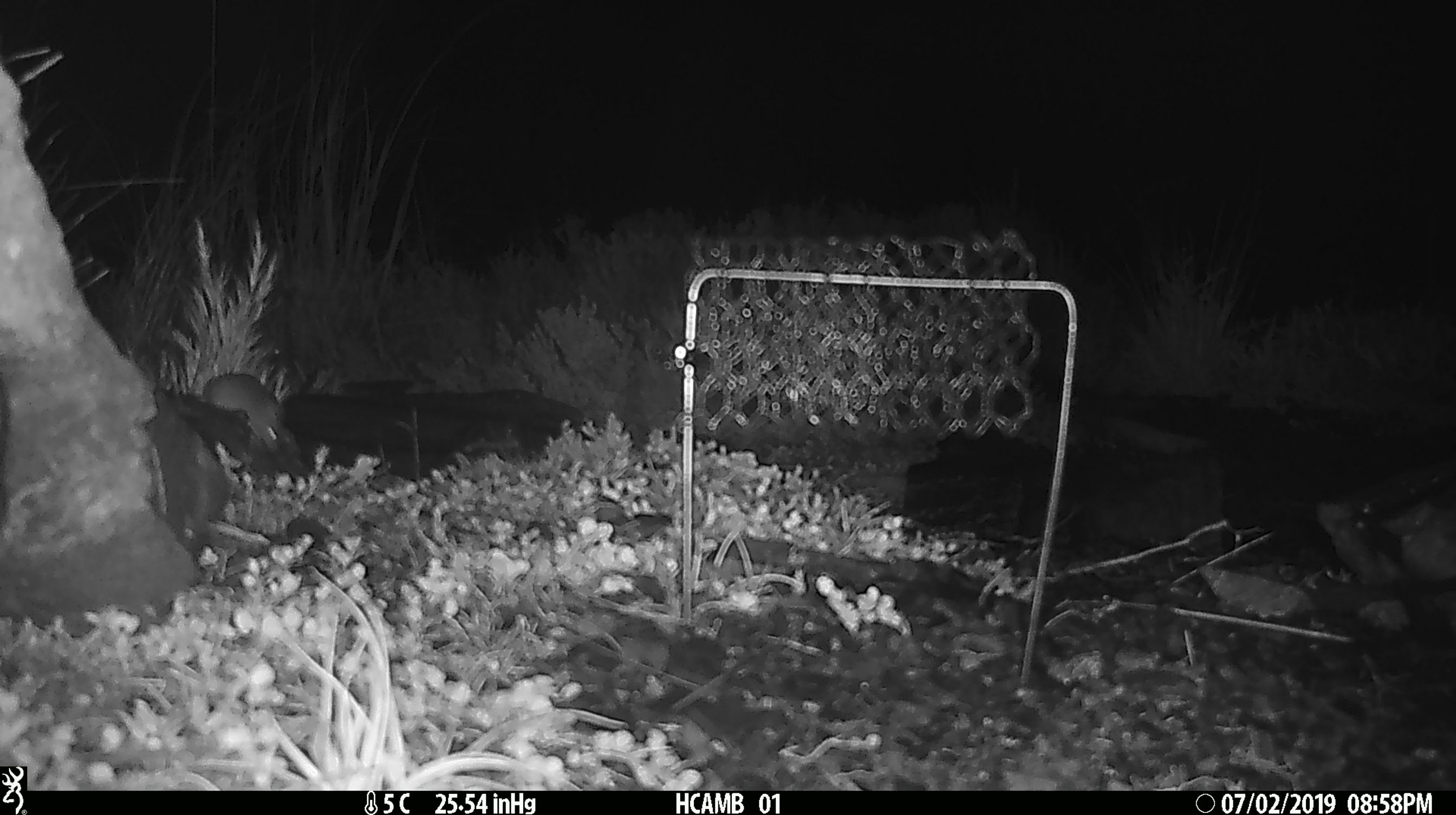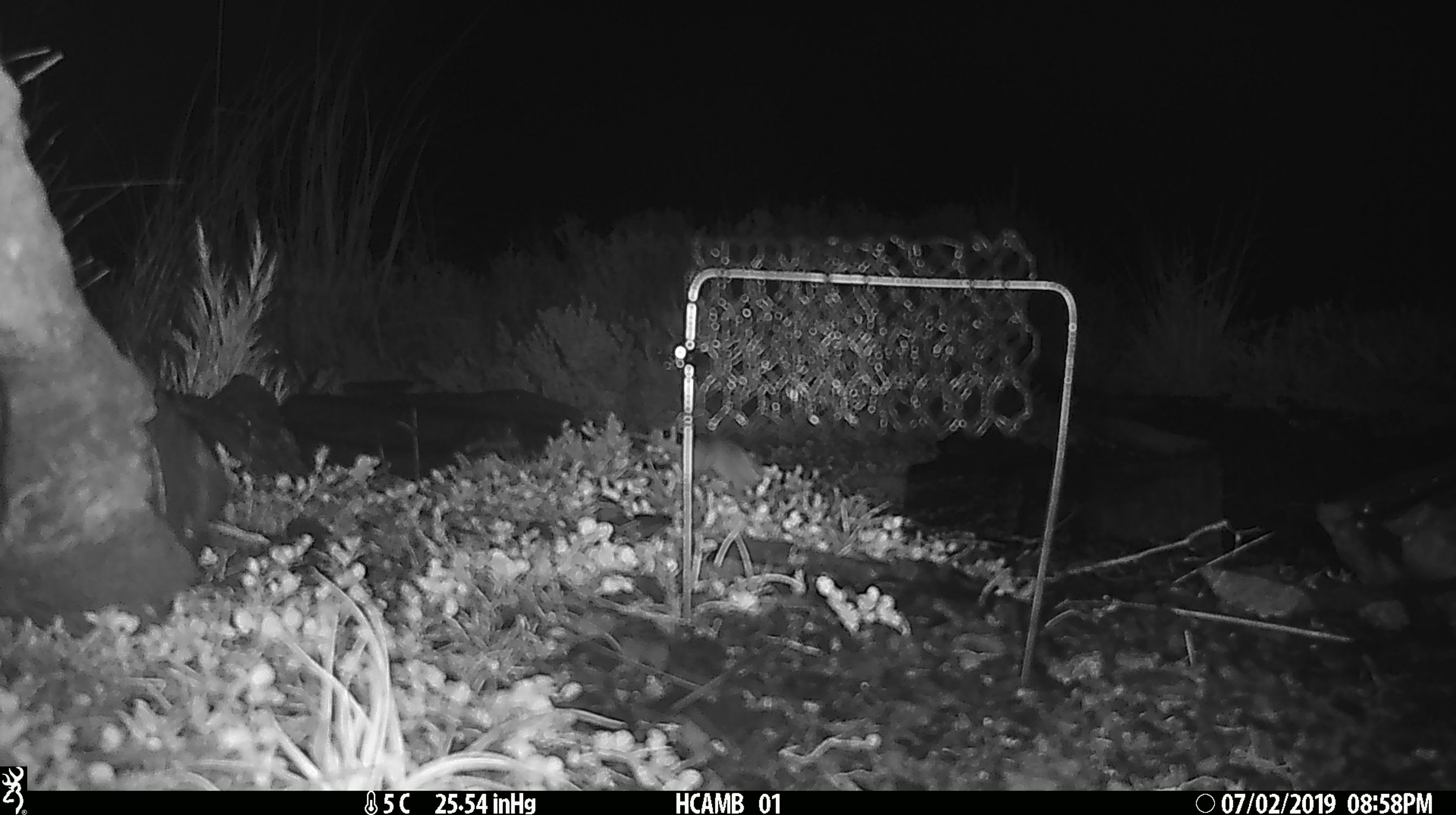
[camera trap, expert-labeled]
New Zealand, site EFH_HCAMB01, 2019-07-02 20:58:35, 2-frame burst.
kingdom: Animalia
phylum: Chordata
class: Mammalia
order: Rodentia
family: Muridae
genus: Mus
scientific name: Mus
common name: mouse